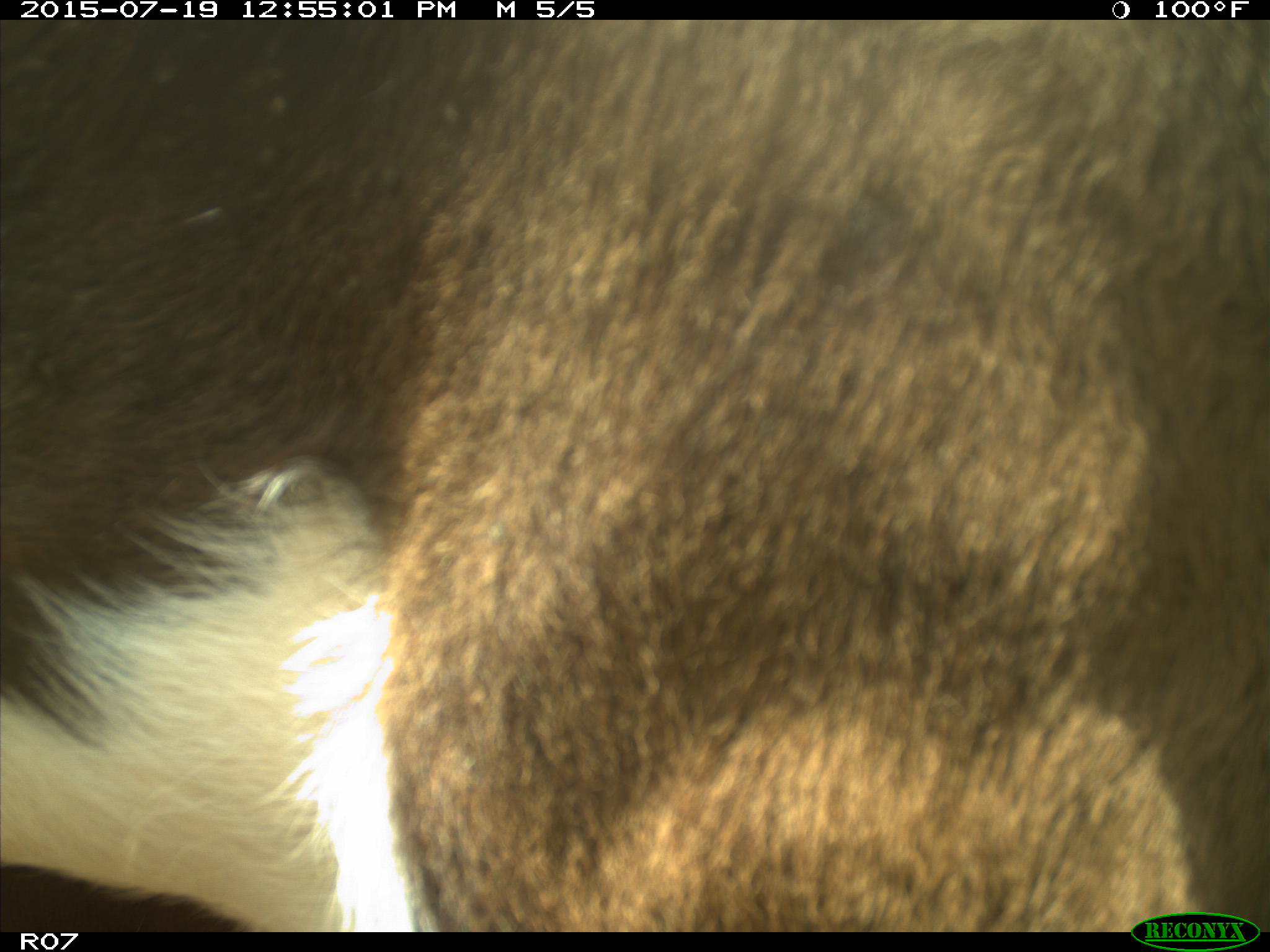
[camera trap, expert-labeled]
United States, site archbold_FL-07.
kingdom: Animalia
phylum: Chordata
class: Mammalia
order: Artiodactyla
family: Bovidae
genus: Bos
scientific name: Bos taurus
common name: domestic cow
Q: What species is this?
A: Bos taurus (domestic cow).